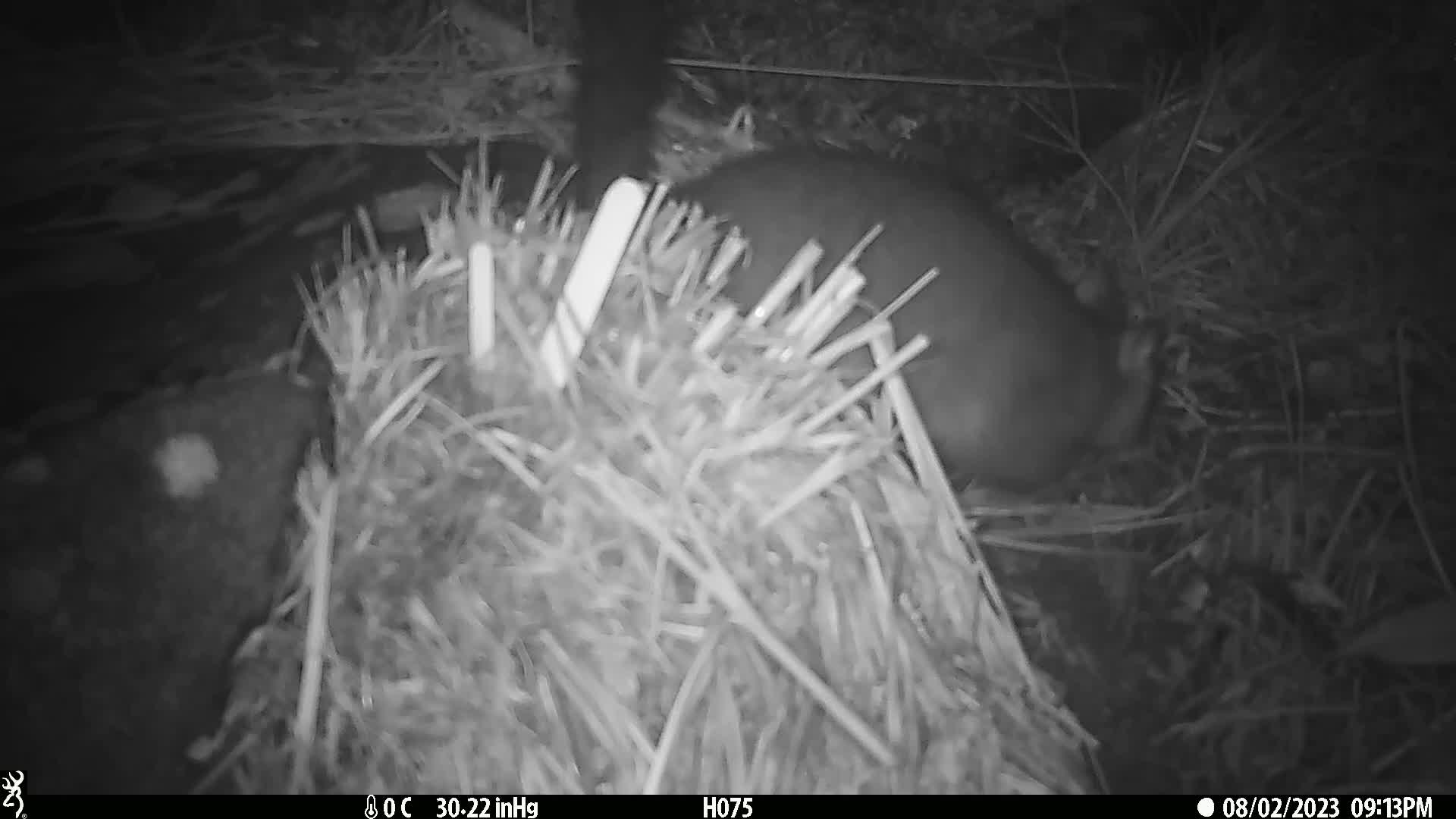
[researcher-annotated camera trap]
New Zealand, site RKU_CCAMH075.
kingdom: Animalia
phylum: Chordata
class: Mammalia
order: Diprotodontia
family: Phalangeridae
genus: Trichosurus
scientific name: Trichosurus vulpecula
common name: common brushtail possum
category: possum